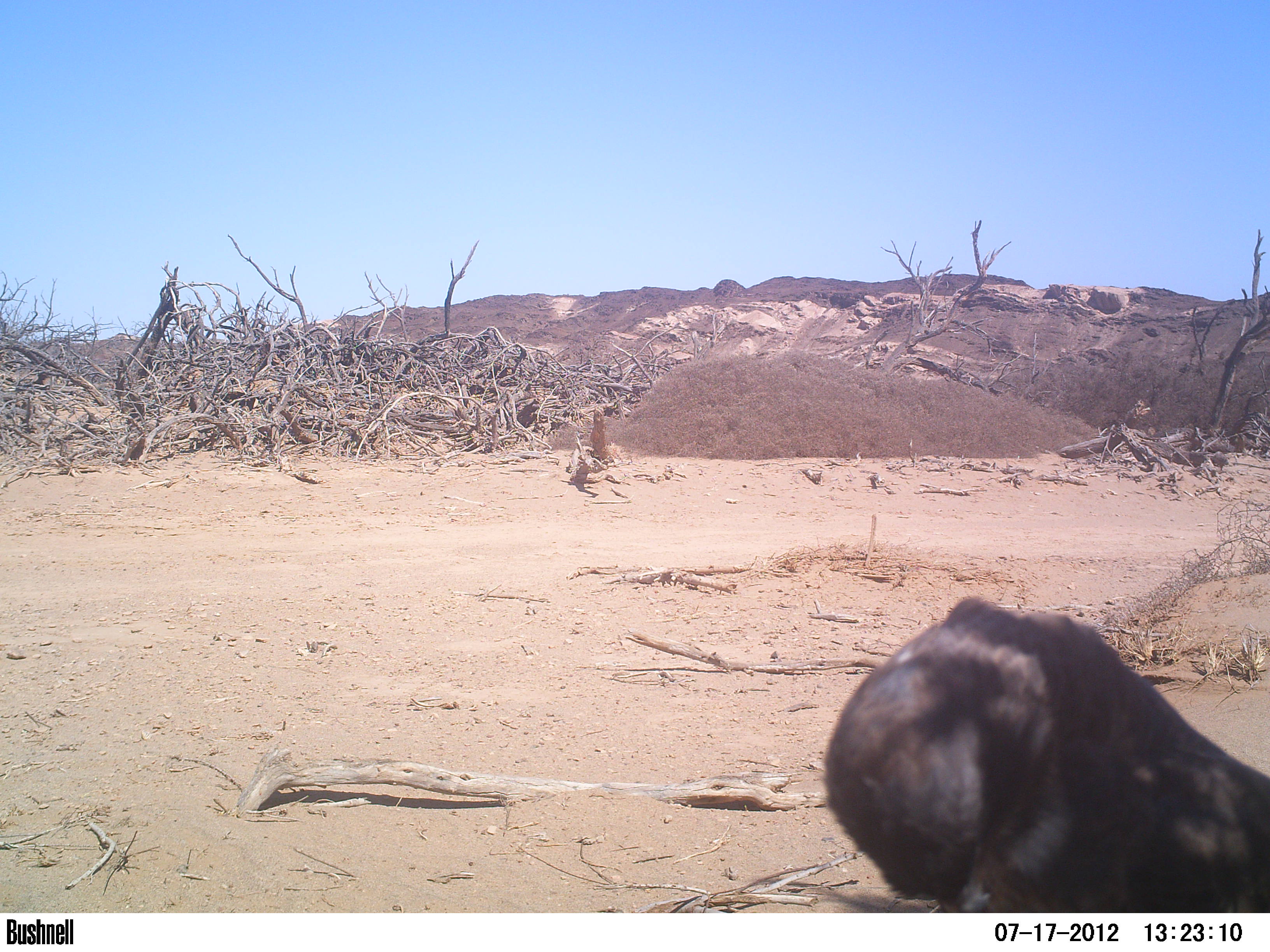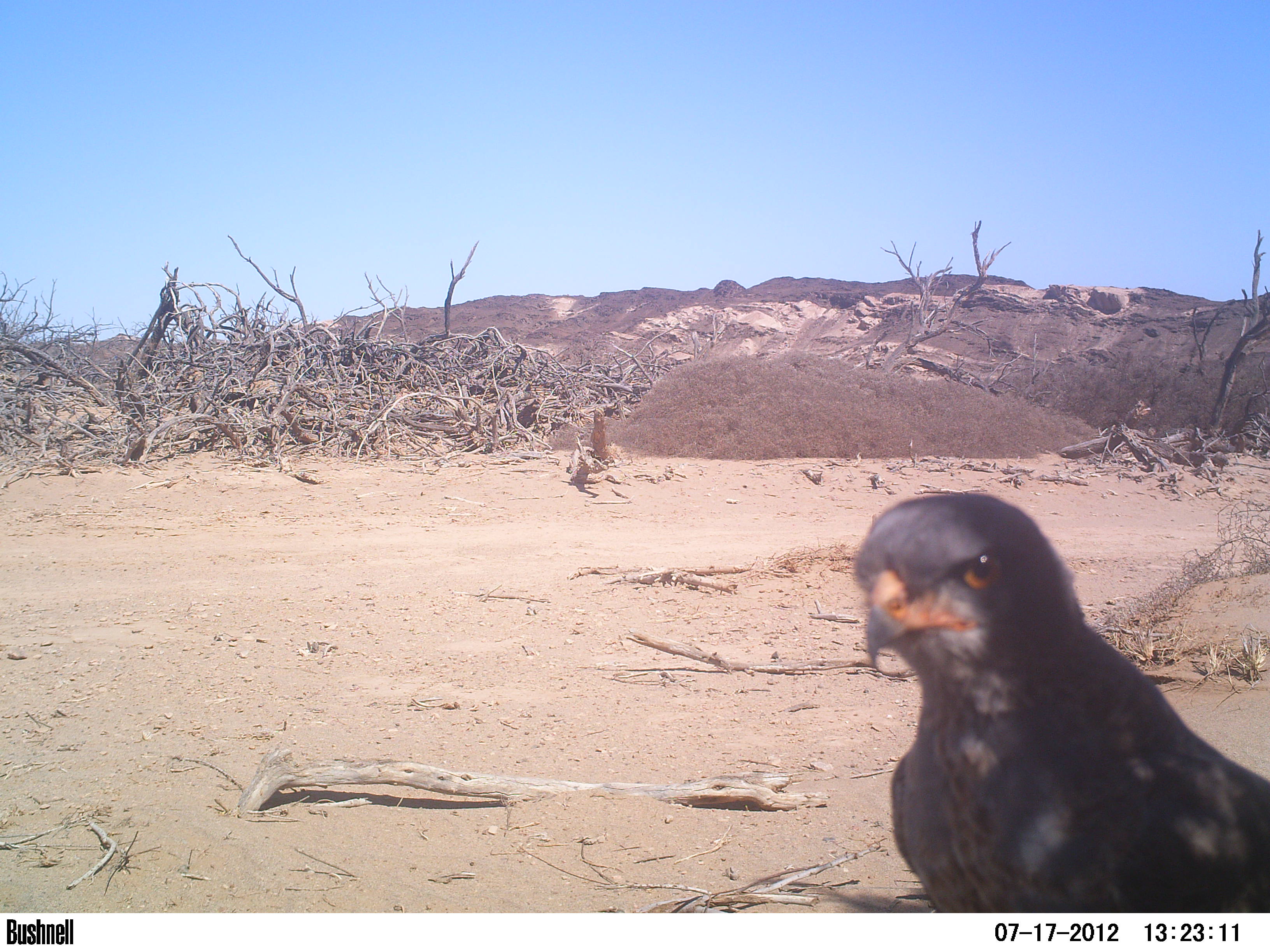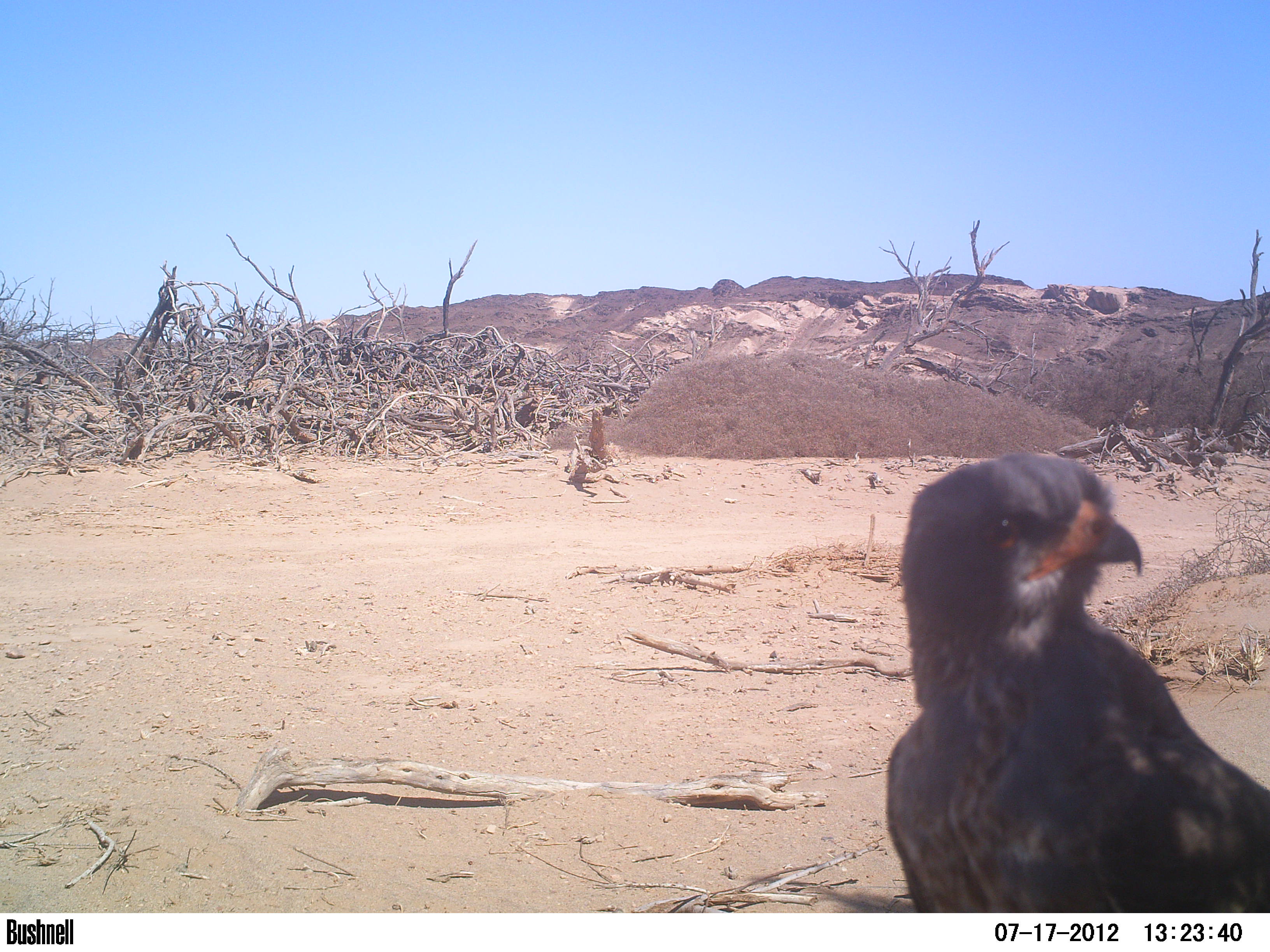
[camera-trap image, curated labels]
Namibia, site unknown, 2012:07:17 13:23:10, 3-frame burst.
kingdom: Animalia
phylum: Chordata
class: Aves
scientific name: Aves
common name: raptor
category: cn-raptors